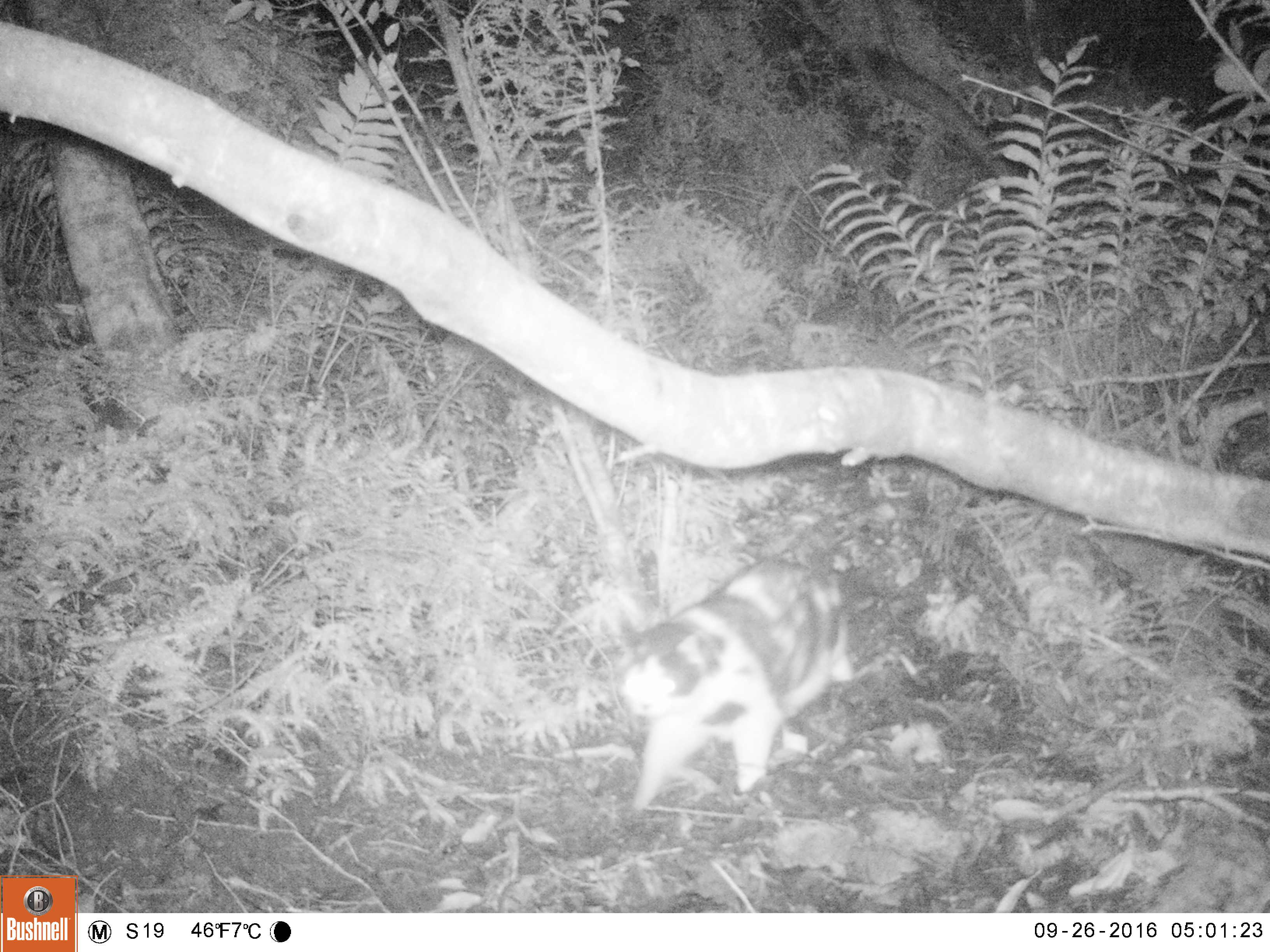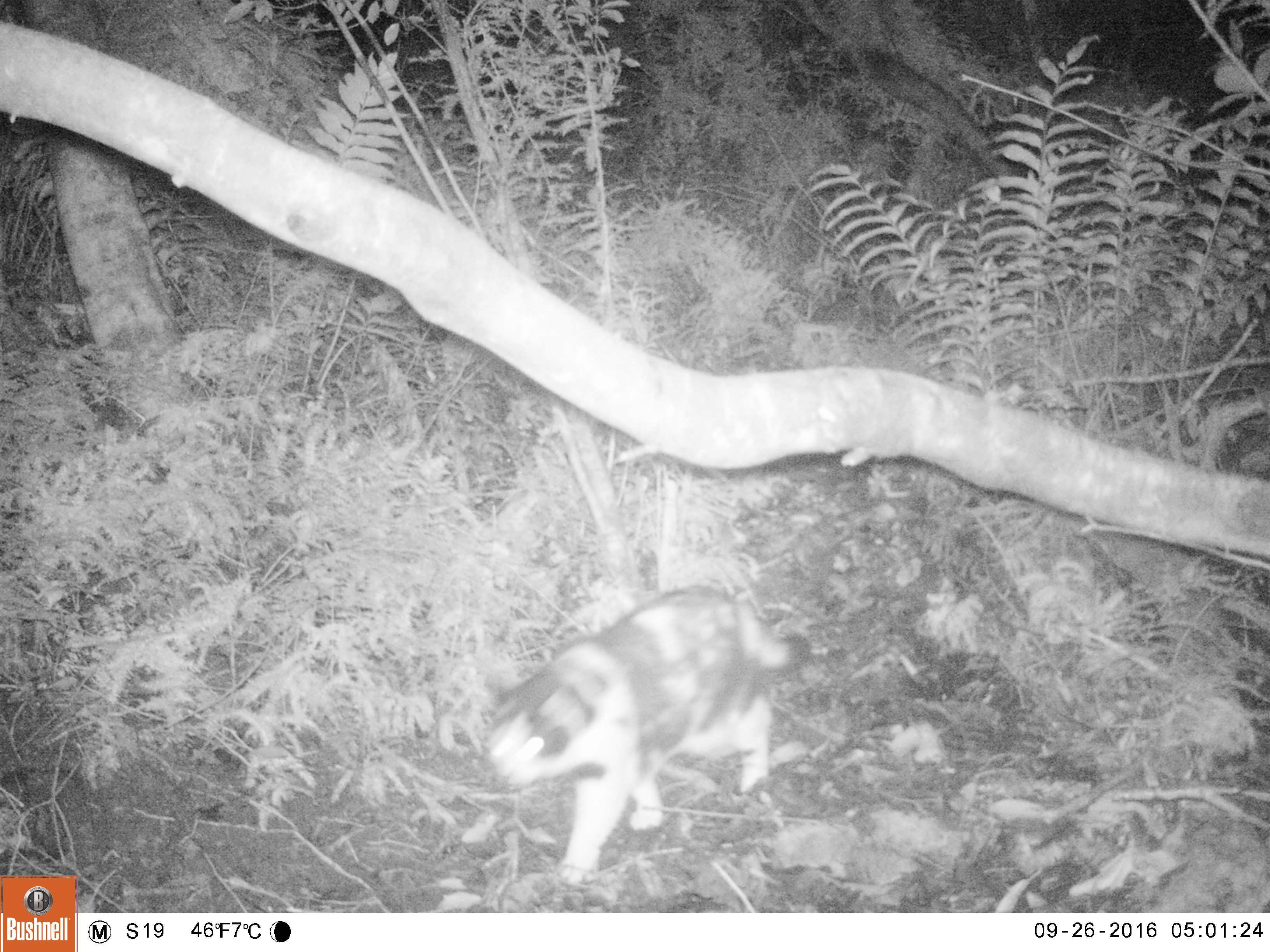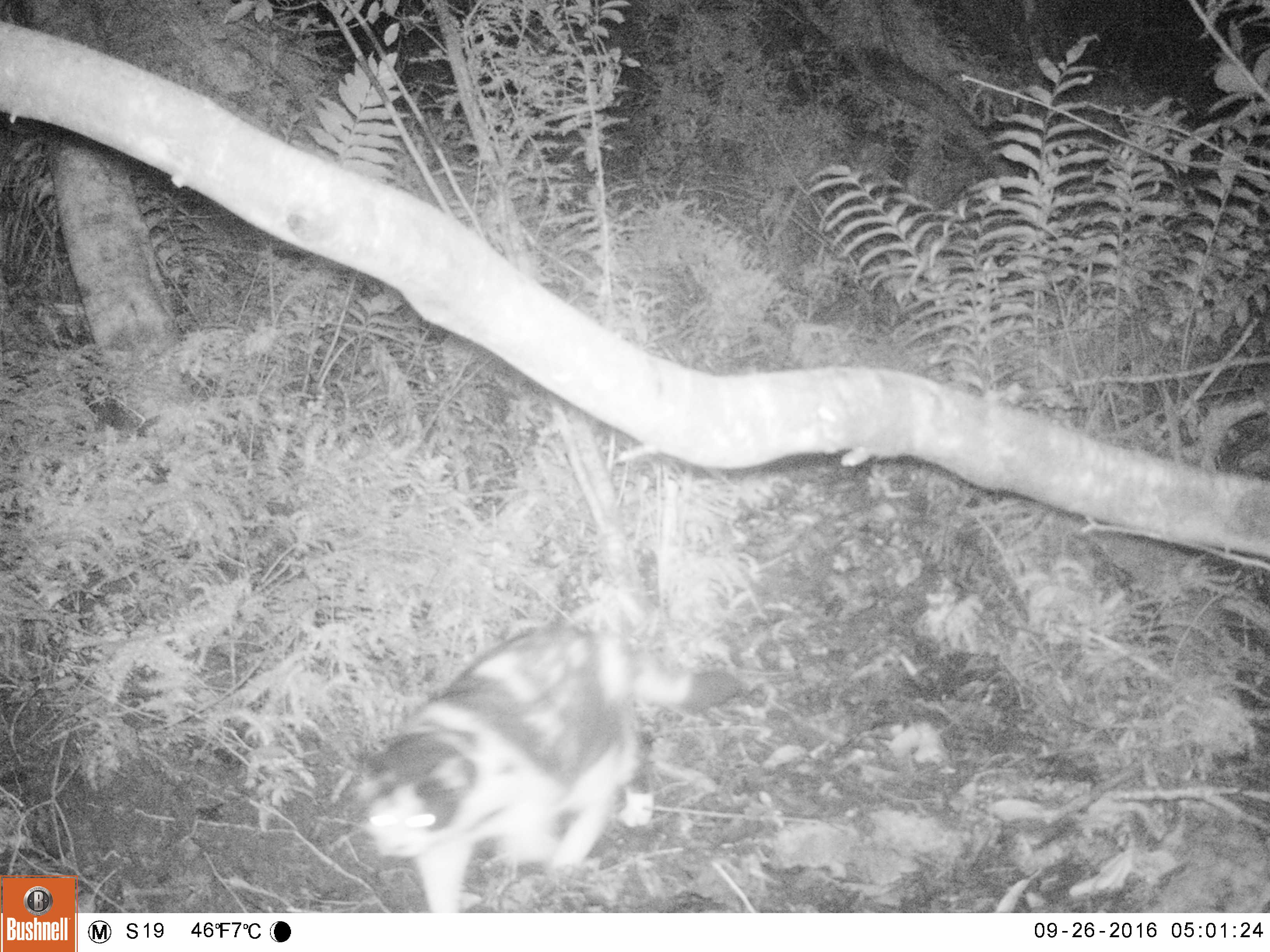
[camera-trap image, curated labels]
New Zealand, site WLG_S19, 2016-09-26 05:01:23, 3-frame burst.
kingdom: Animalia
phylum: Chordata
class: Mammalia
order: Carnivora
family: Felidae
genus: Felis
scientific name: Felis catus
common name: domestic cat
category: cat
Cat (domestic cat) (Felis catus).